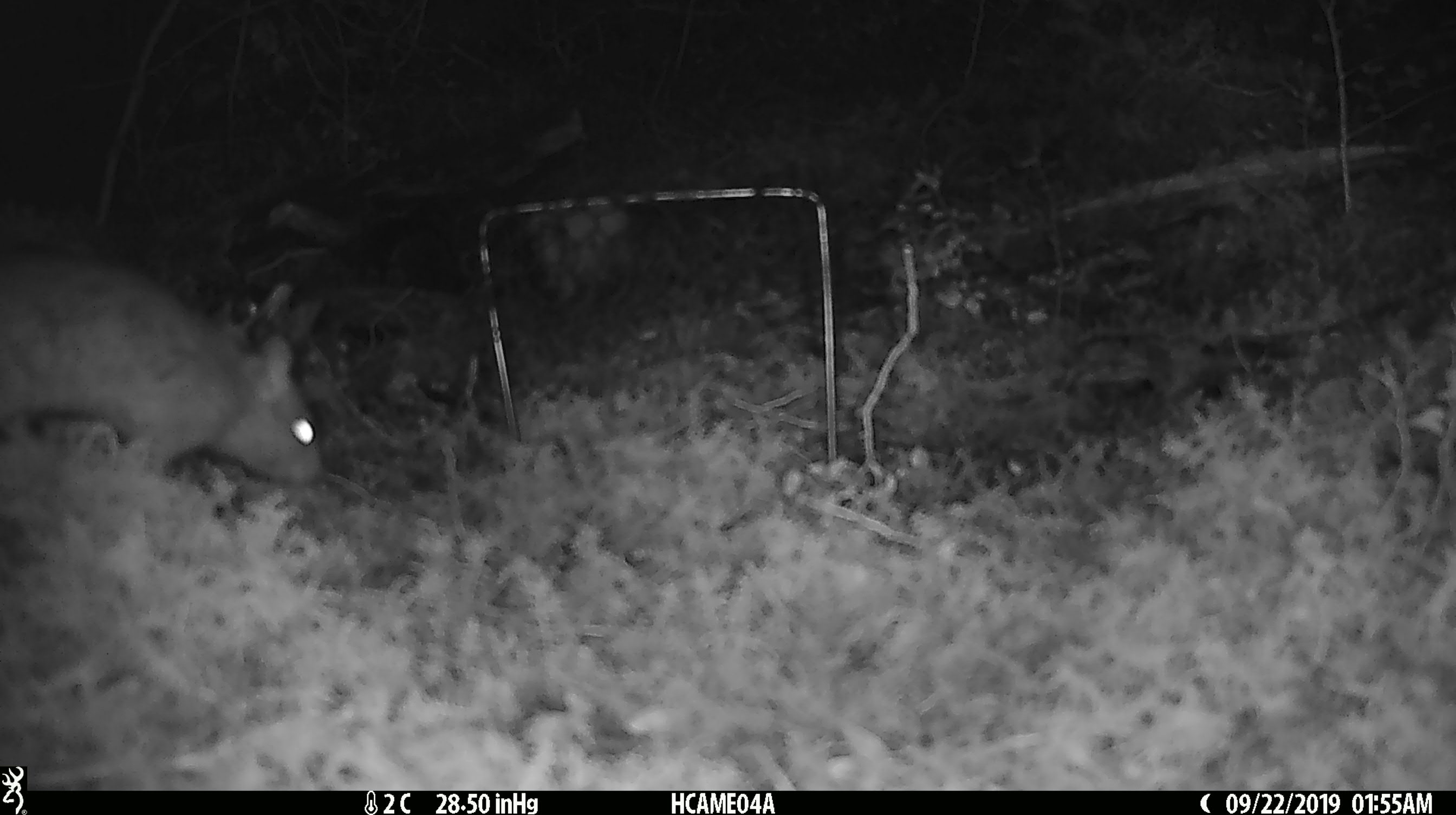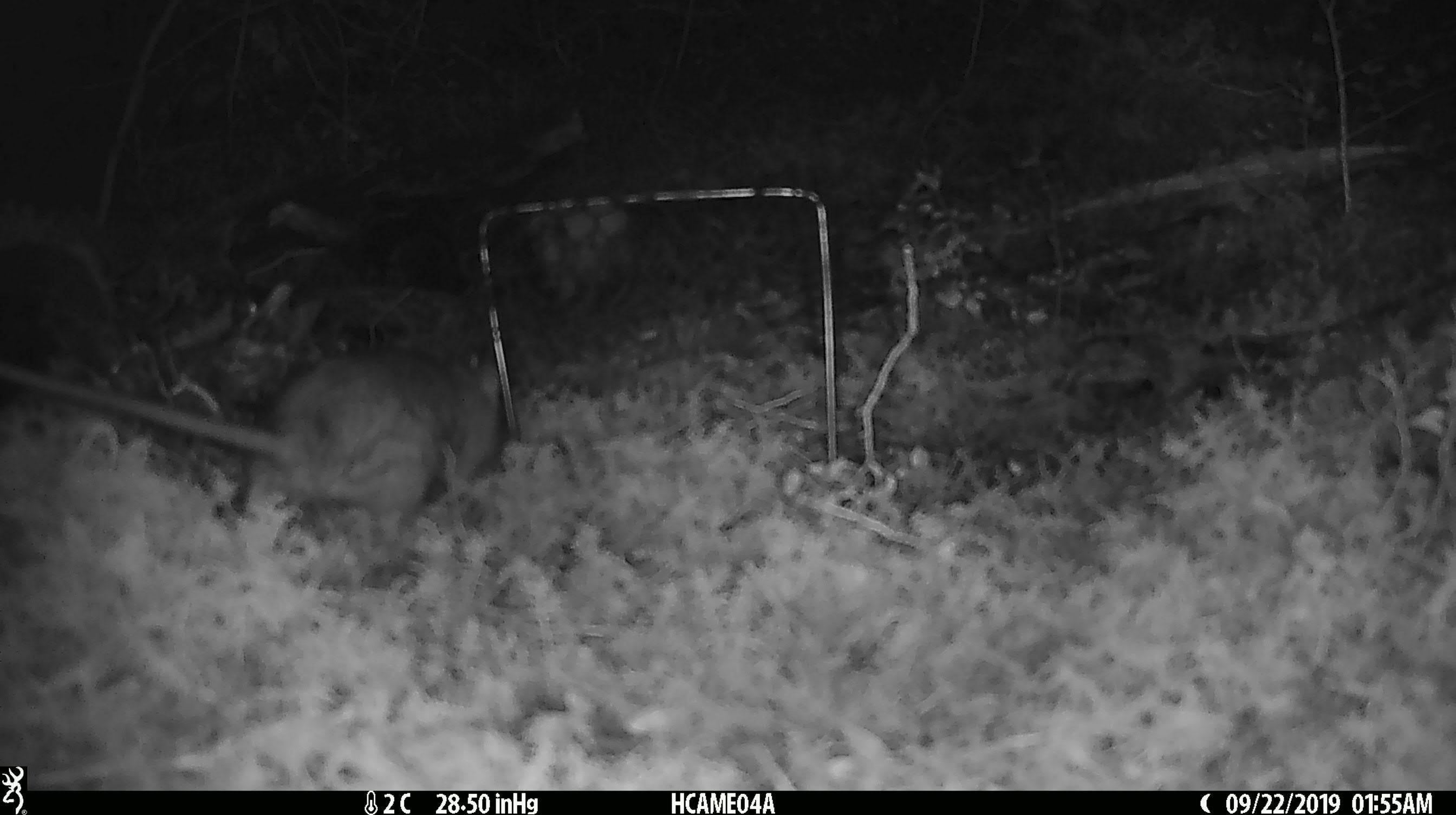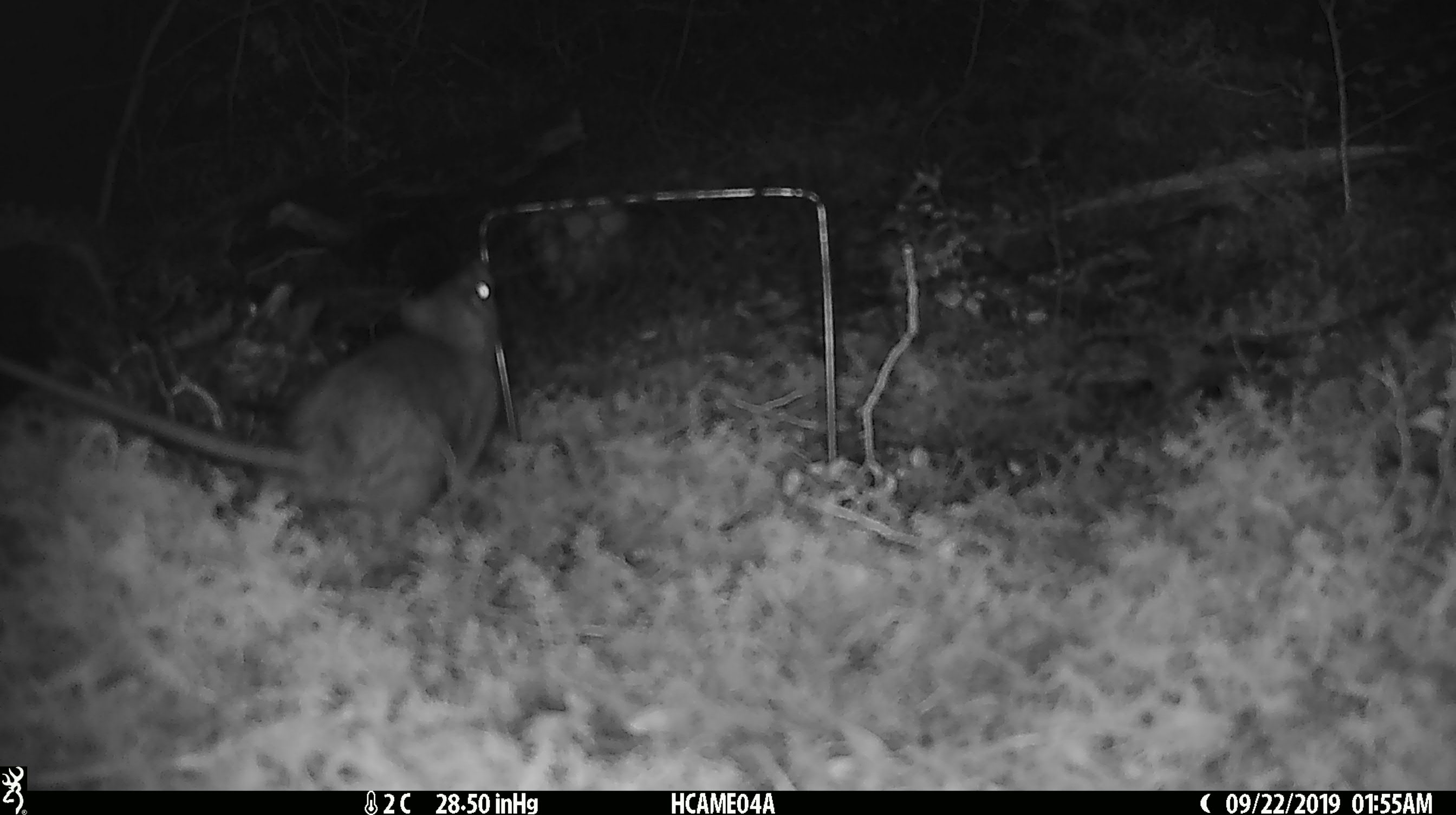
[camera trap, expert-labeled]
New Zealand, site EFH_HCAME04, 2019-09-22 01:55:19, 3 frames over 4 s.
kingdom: Animalia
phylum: Chordata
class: Mammalia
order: Rodentia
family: Muridae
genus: Rattus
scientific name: Rattus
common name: rat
Rat (Rattus).